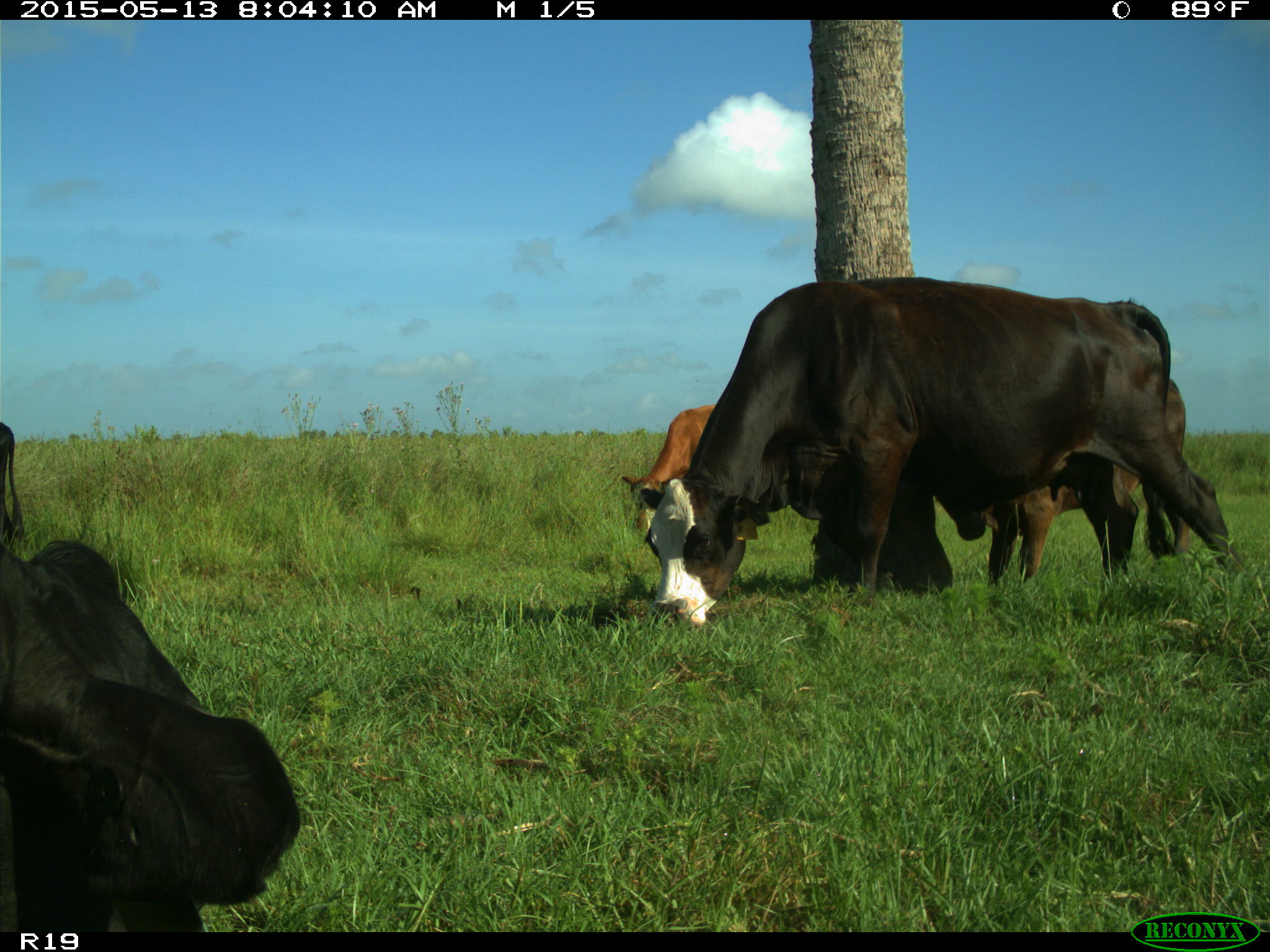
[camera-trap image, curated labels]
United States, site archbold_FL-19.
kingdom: Animalia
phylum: Chordata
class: Mammalia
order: Artiodactyla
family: Bovidae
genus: Bos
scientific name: Bos taurus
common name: domestic cow